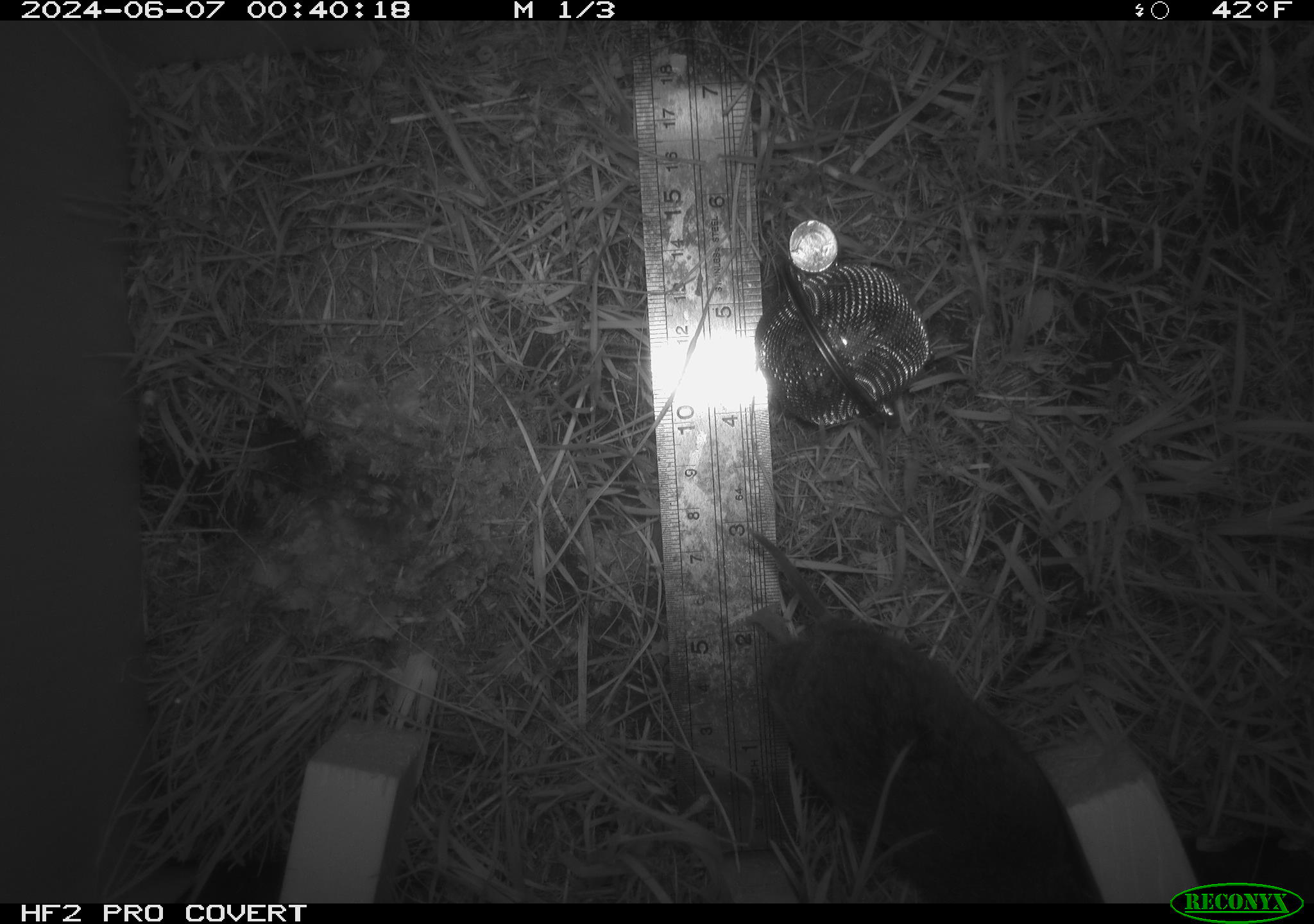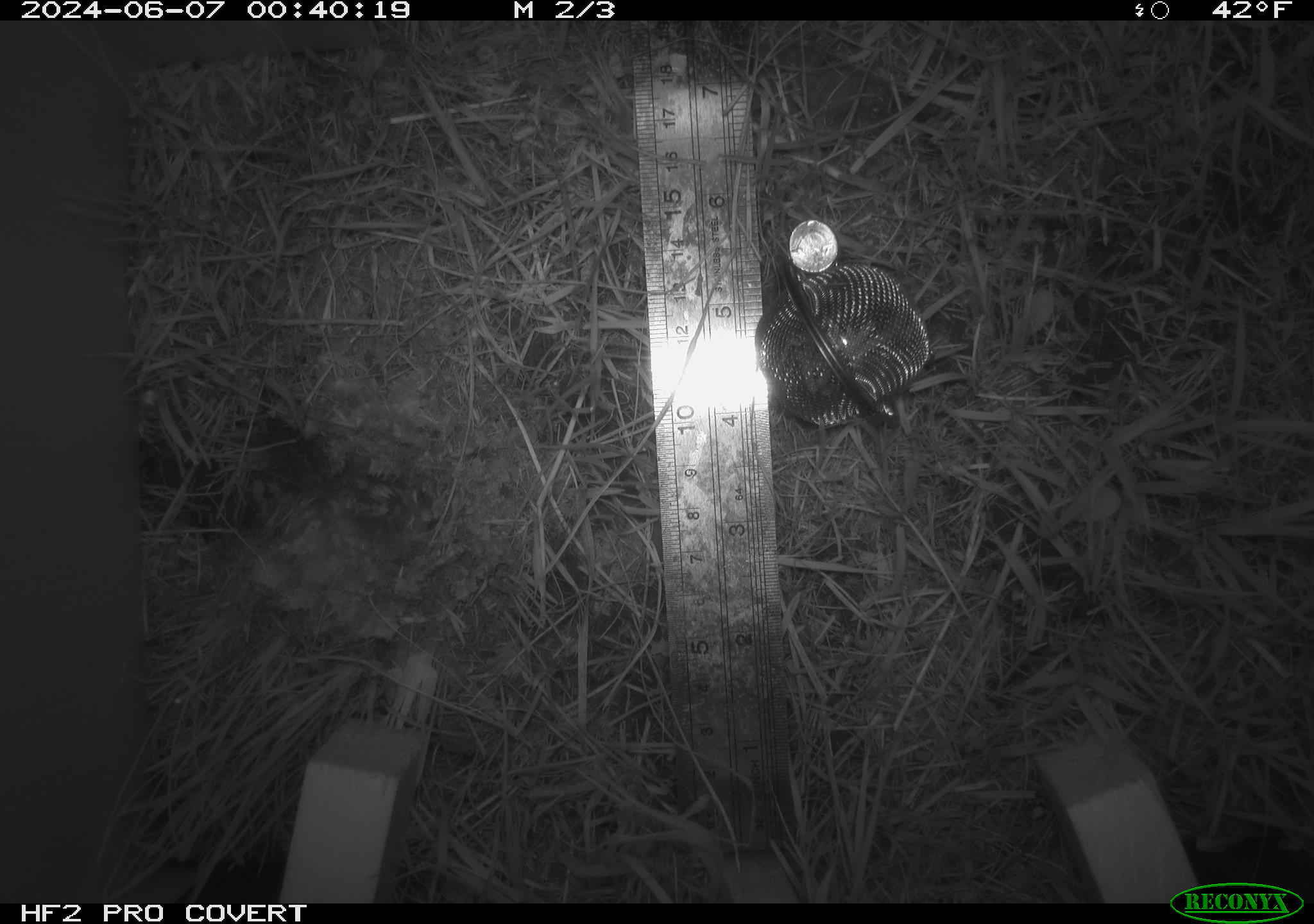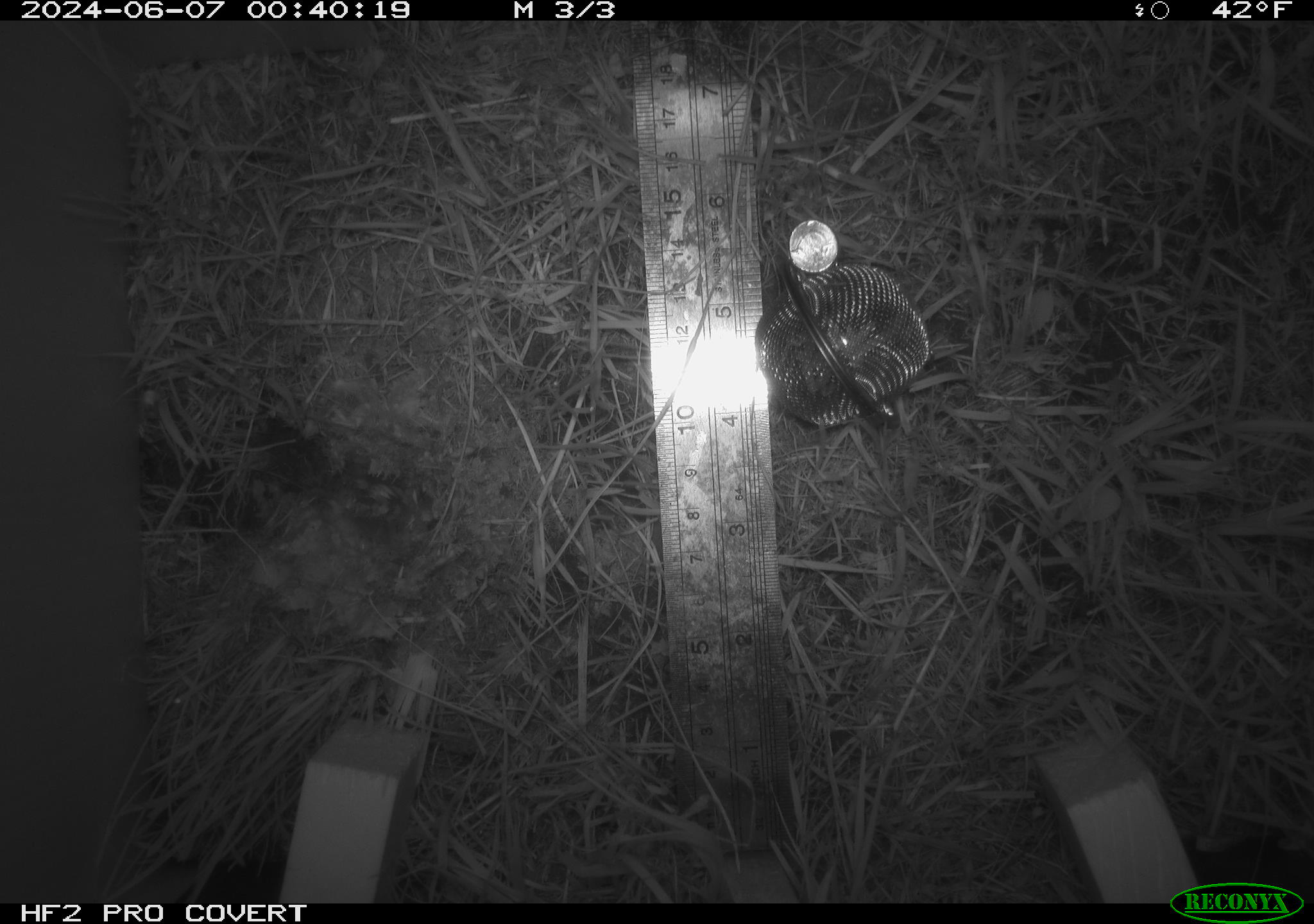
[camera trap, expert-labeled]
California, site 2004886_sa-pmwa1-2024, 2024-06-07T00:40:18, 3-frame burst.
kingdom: Animalia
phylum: Chordata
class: Mammalia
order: Rodentia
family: Cricetidae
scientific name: Arvicolinae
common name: voles, lemmings, and muskrats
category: arvicolinae subfamily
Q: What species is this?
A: Arvicolinae subfamily (voles, lemmings, and muskrats) (Arvicolinae).